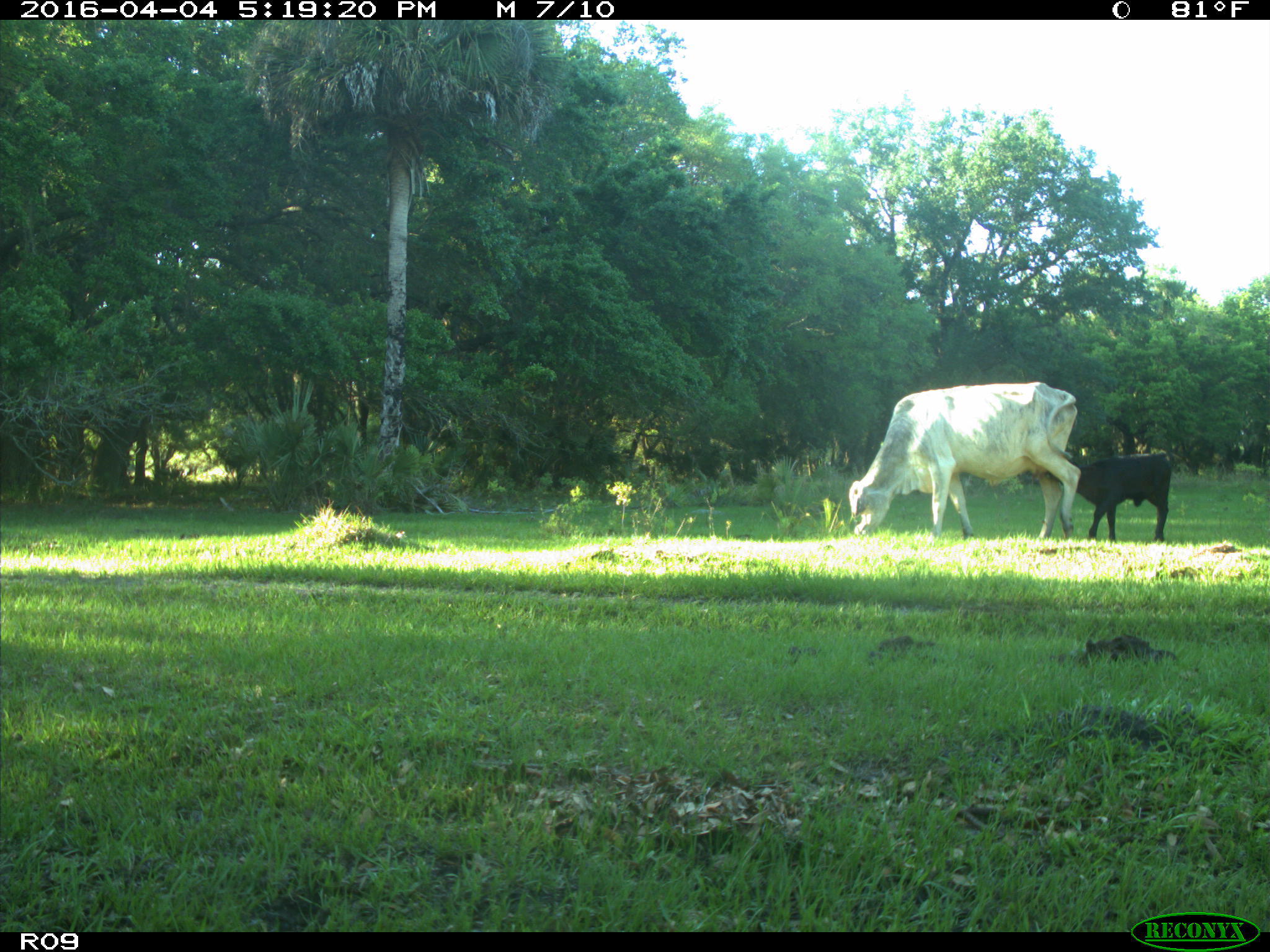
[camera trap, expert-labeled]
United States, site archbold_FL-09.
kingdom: Animalia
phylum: Chordata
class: Mammalia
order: Artiodactyla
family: Bovidae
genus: Bos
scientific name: Bos taurus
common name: domestic cow